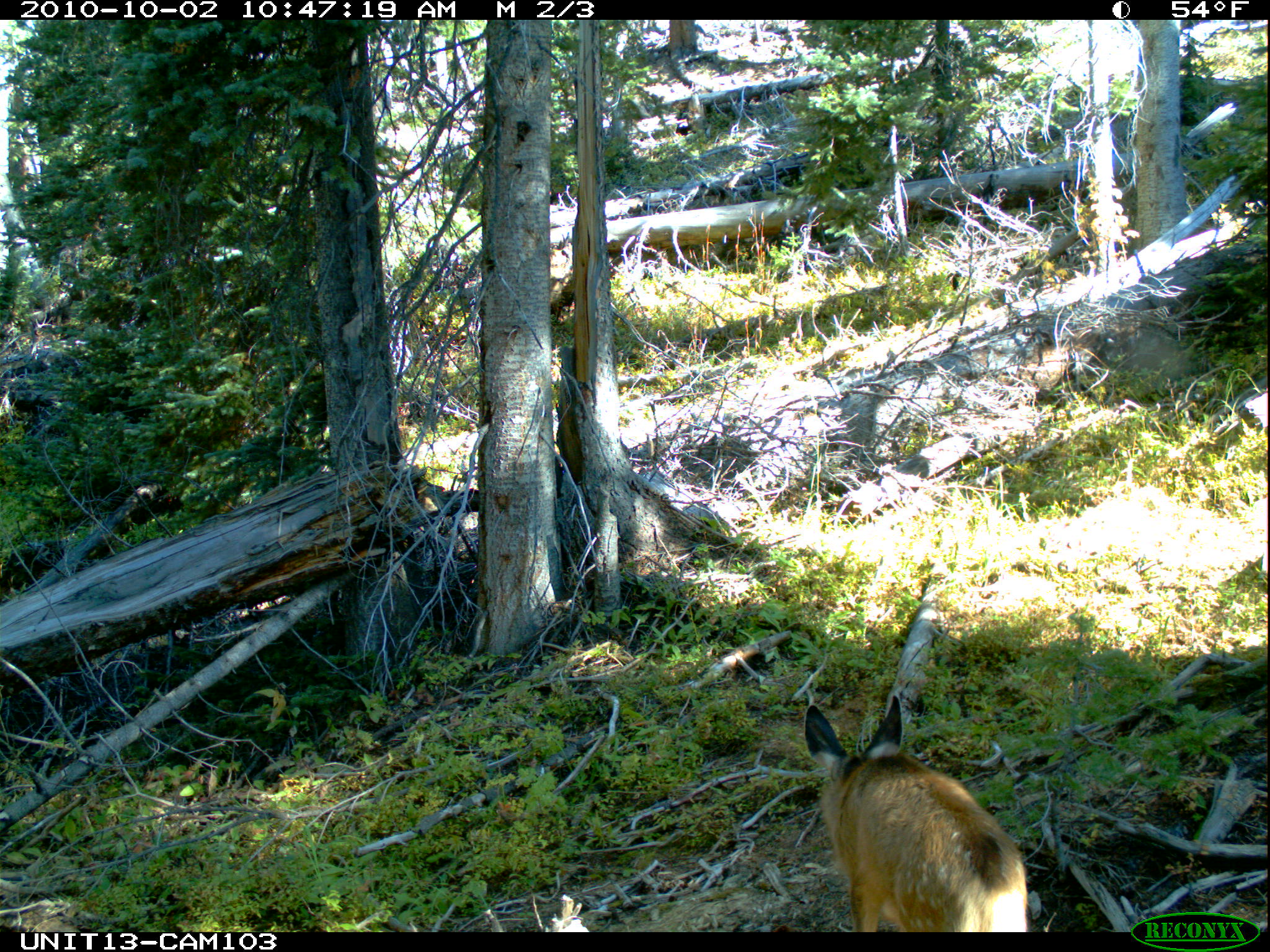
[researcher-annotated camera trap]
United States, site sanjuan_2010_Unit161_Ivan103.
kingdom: Animalia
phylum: Chordata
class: Mammalia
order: Artiodactyla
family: Cervidae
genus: Odocoileus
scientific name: Odocoileus hemionus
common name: mule deer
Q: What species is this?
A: Odocoileus hemionus (mule deer).